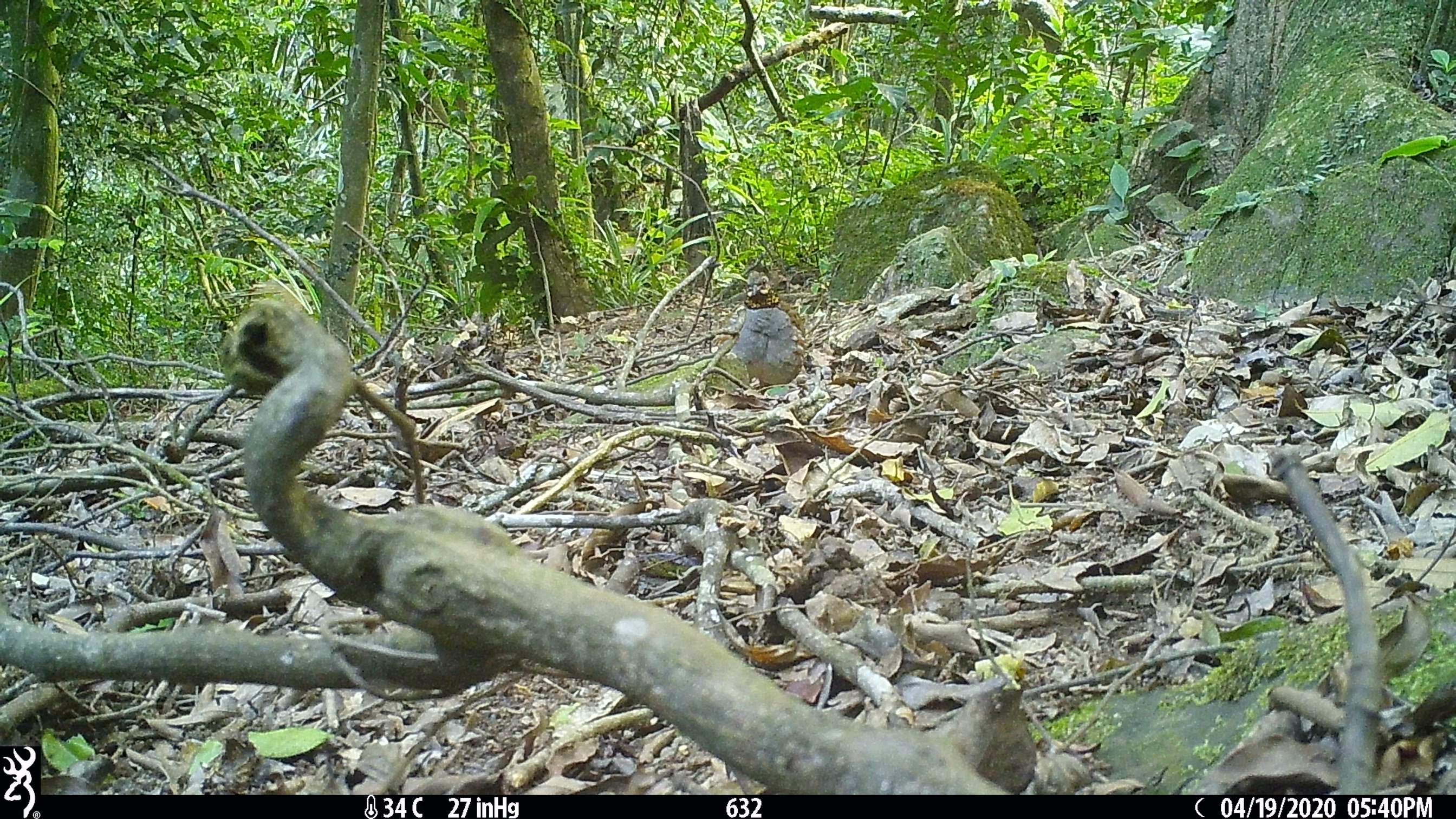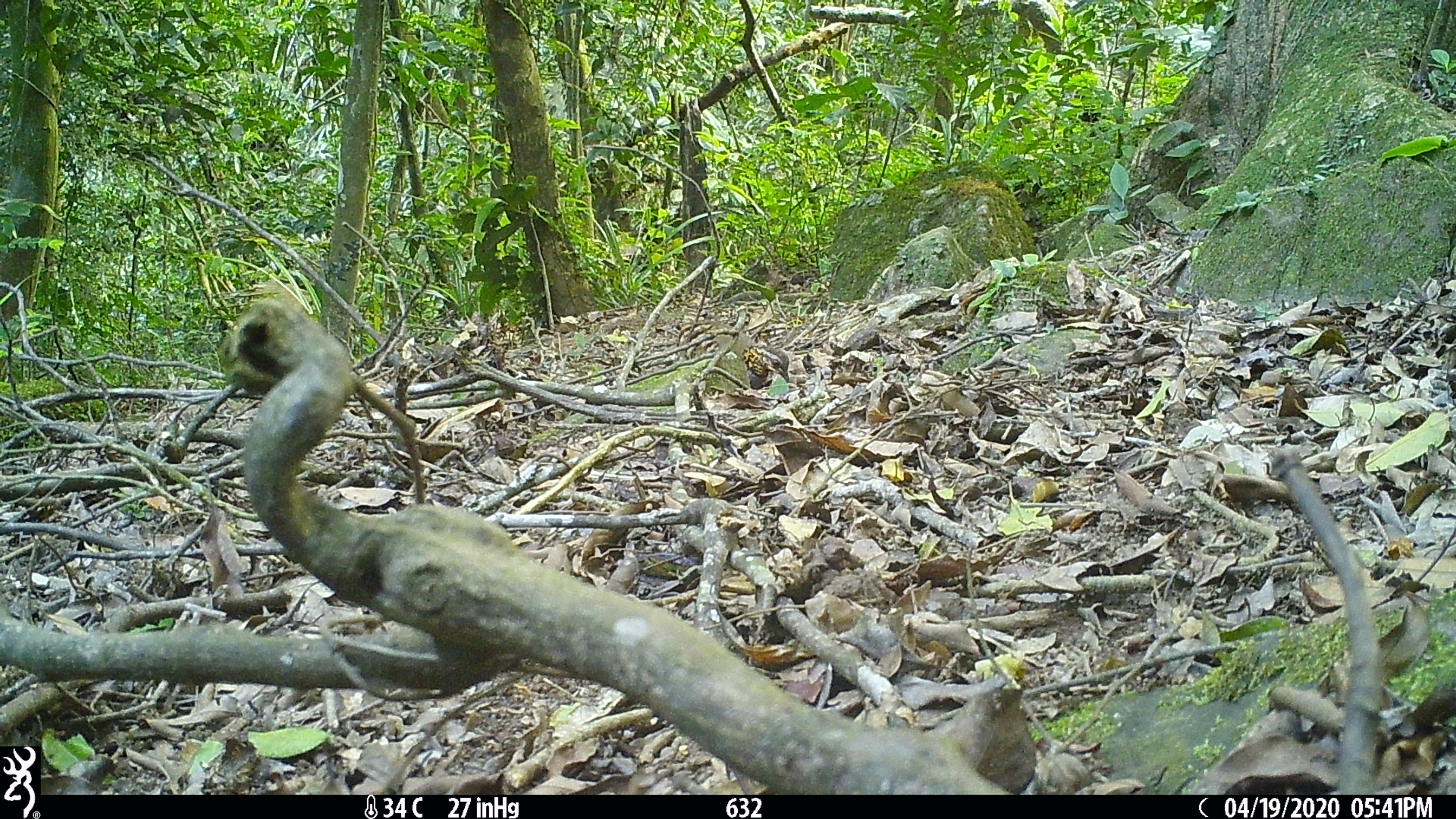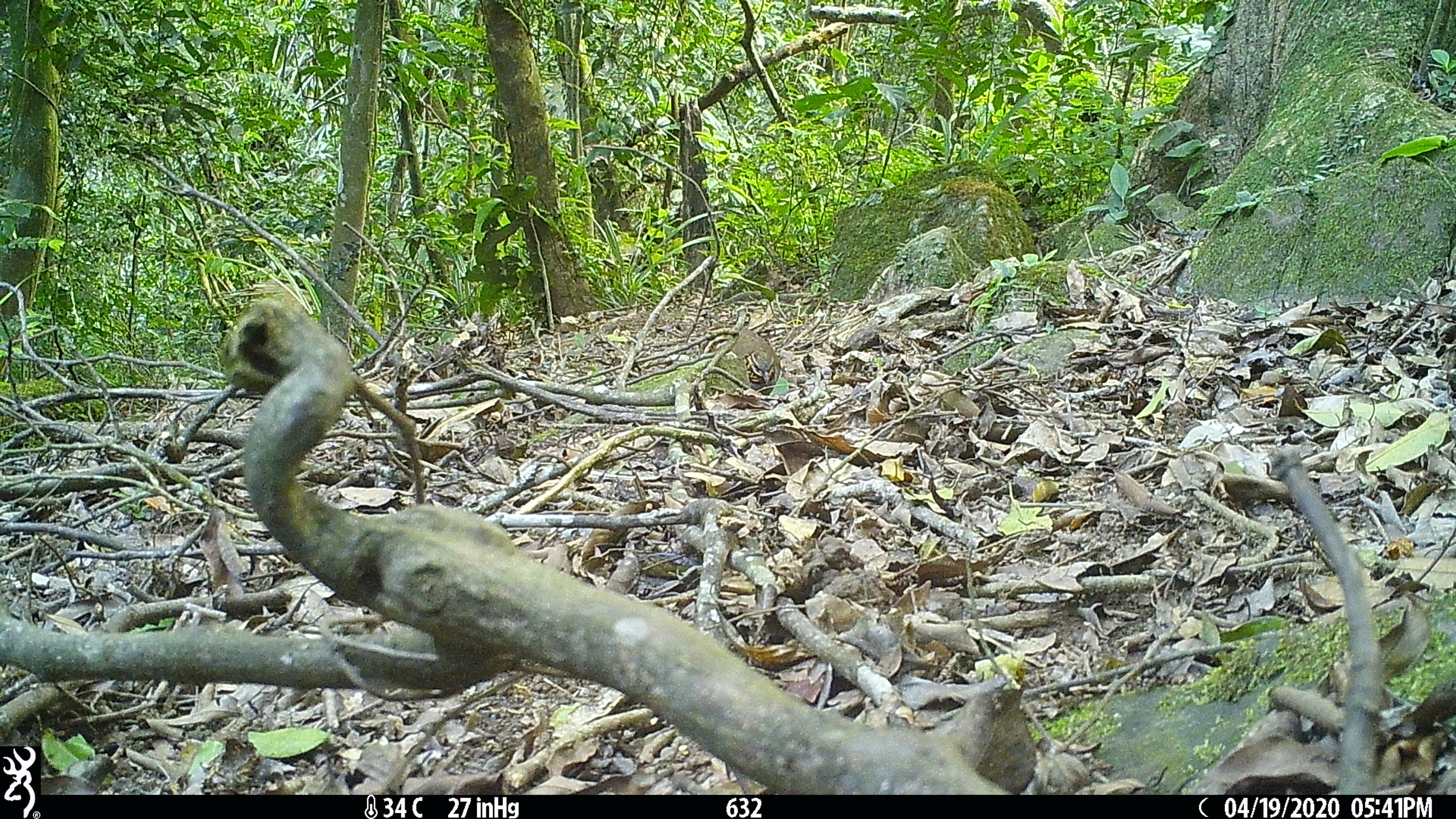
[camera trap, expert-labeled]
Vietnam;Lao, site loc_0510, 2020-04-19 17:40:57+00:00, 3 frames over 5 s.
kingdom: Animalia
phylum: Chordata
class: Aves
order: Galliformes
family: Phasianidae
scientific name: Phasianidae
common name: partridge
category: unidentified partridge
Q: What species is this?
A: Unidentified partridge (partridge) (Phasianidae).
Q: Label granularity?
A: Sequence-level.